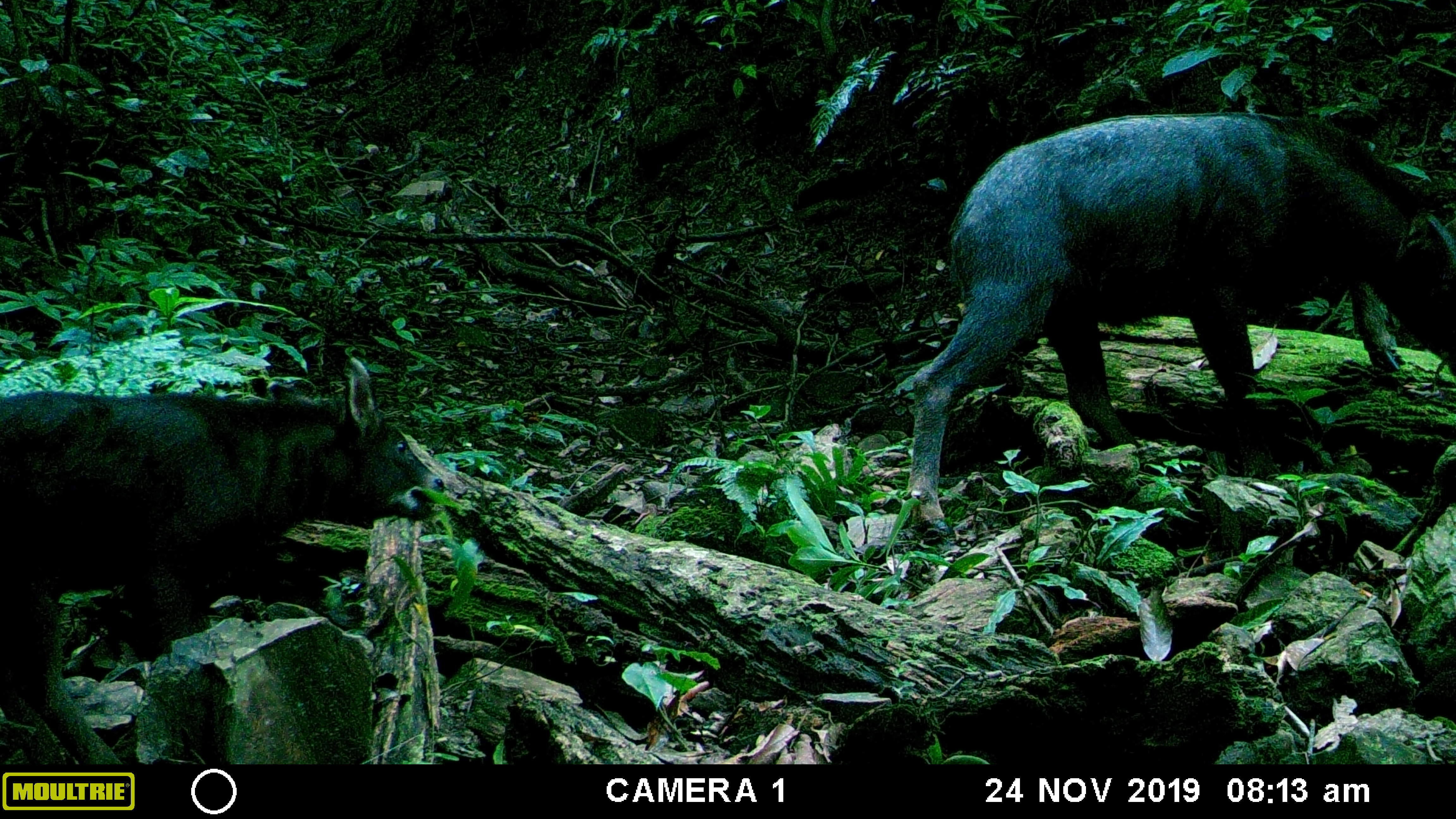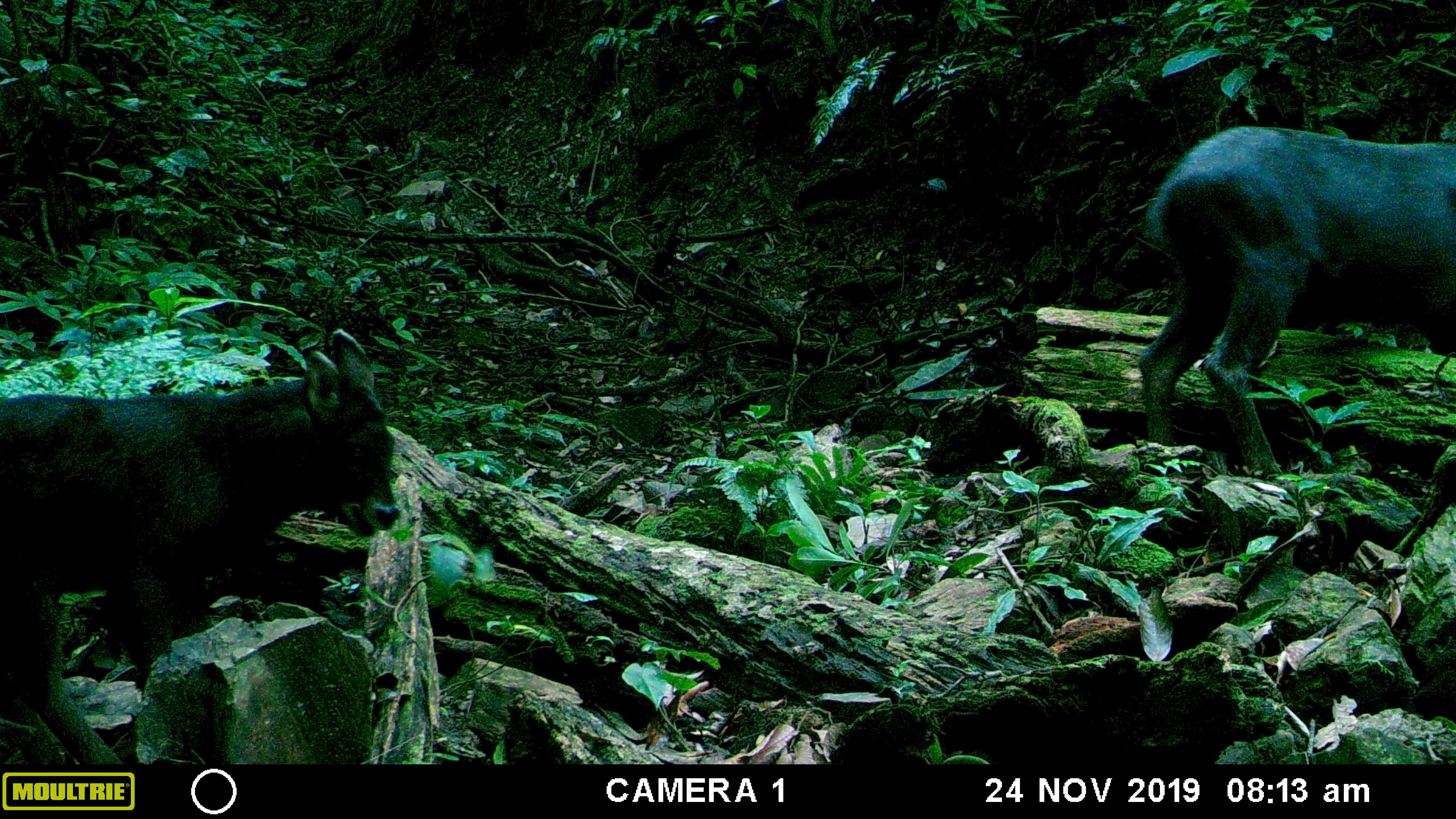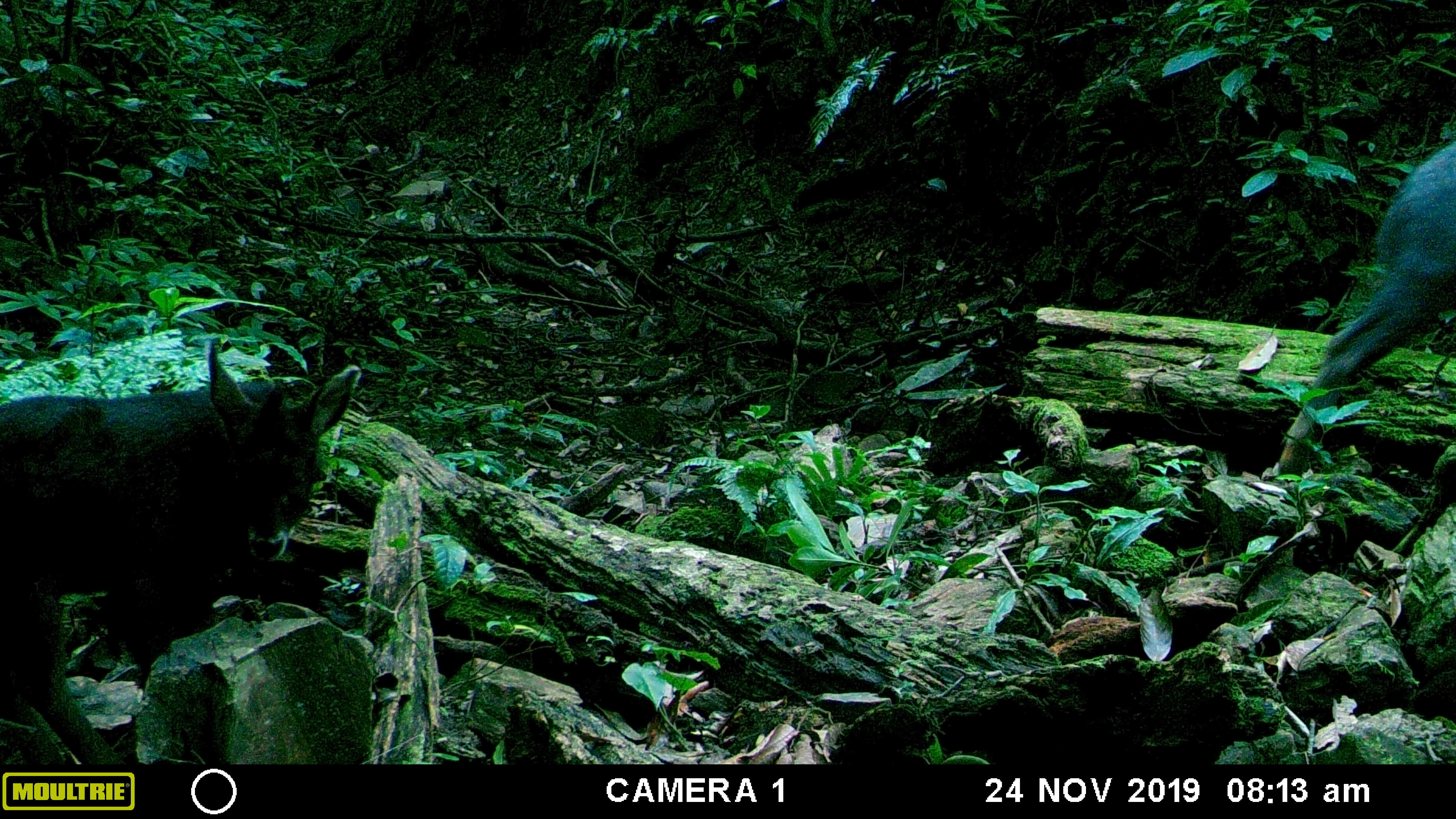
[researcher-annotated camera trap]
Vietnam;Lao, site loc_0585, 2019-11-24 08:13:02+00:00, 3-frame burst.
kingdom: Animalia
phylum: Chordata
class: Mammalia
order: Artiodactyla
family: Bovidae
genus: Capricornis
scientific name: Capricornis sumatraensis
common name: chinese serow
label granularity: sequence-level